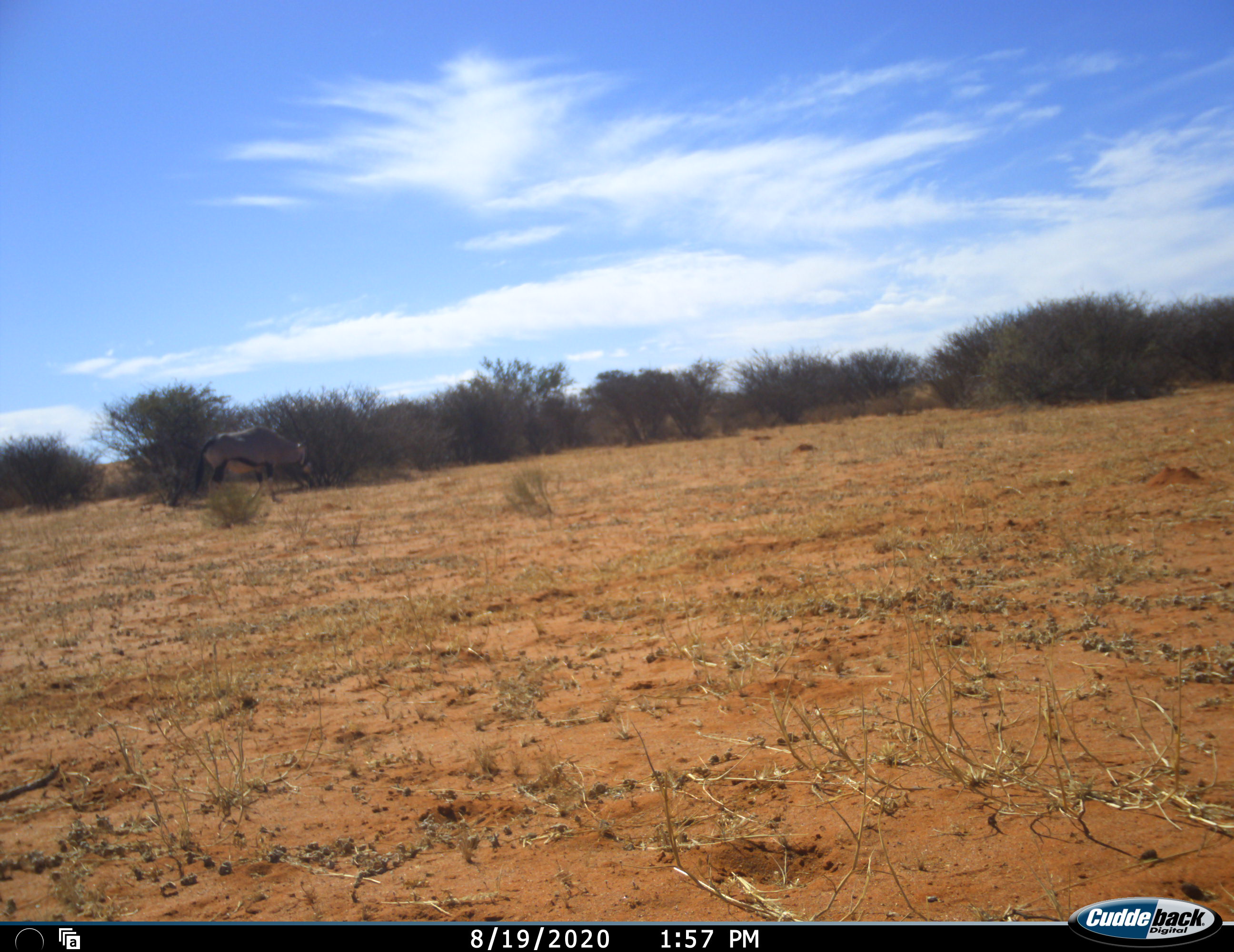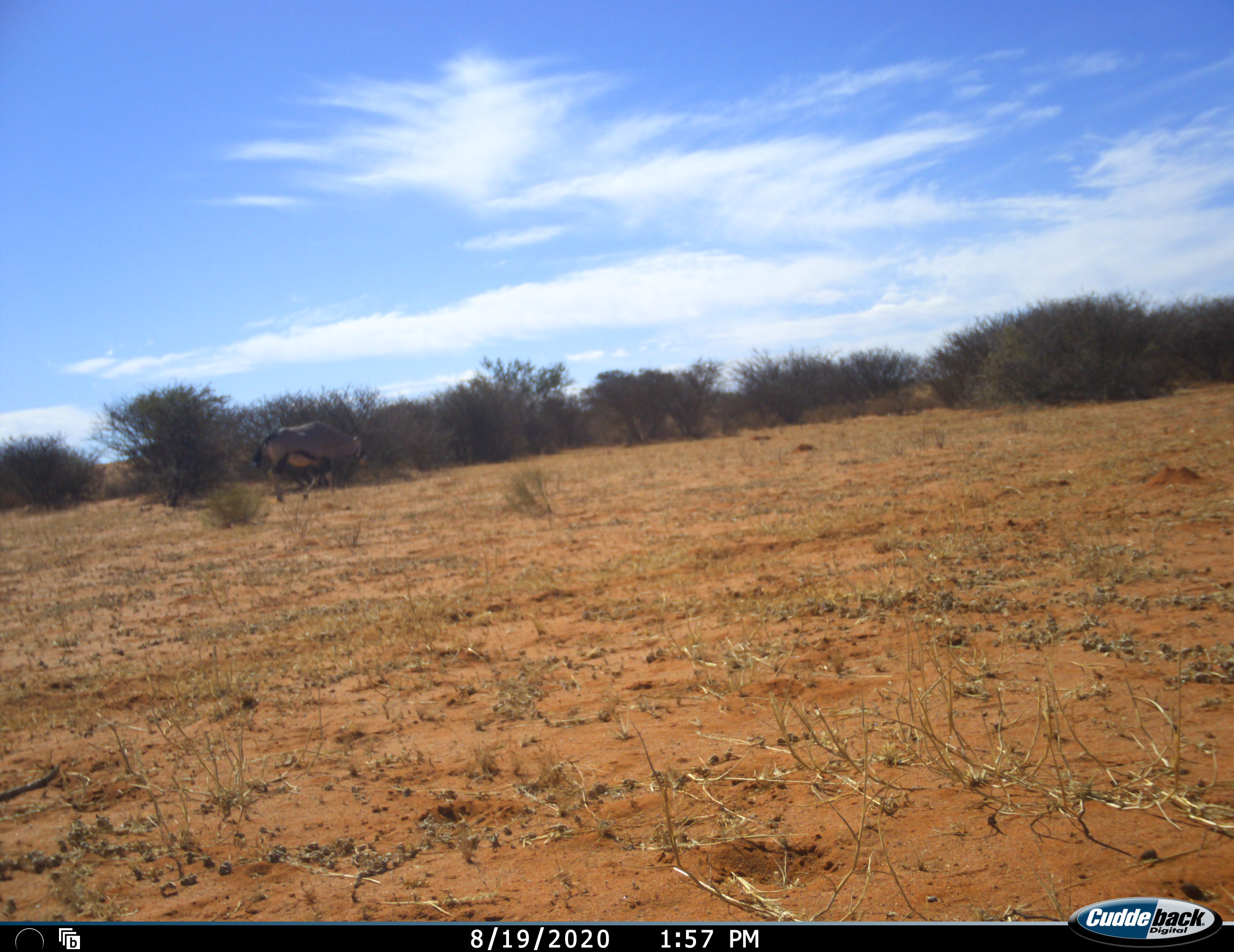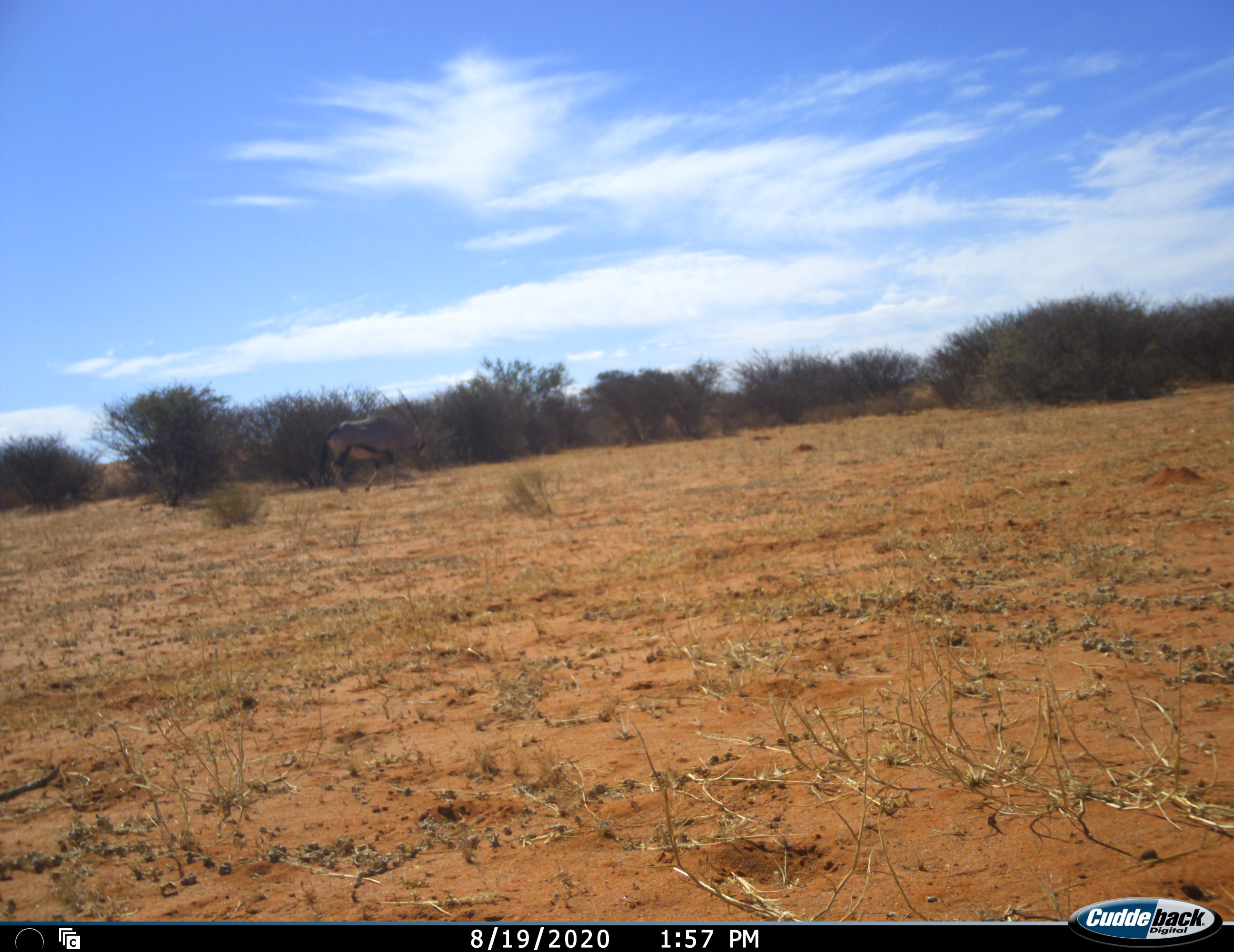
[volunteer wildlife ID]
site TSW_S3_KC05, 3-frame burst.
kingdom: Animalia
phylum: Chordata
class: Mammalia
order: Artiodactyla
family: Bovidae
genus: Oryx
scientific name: Oryx gazella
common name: gemsbok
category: oryx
Oryx (gemsbok) (Oryx gazella), count 1. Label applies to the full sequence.